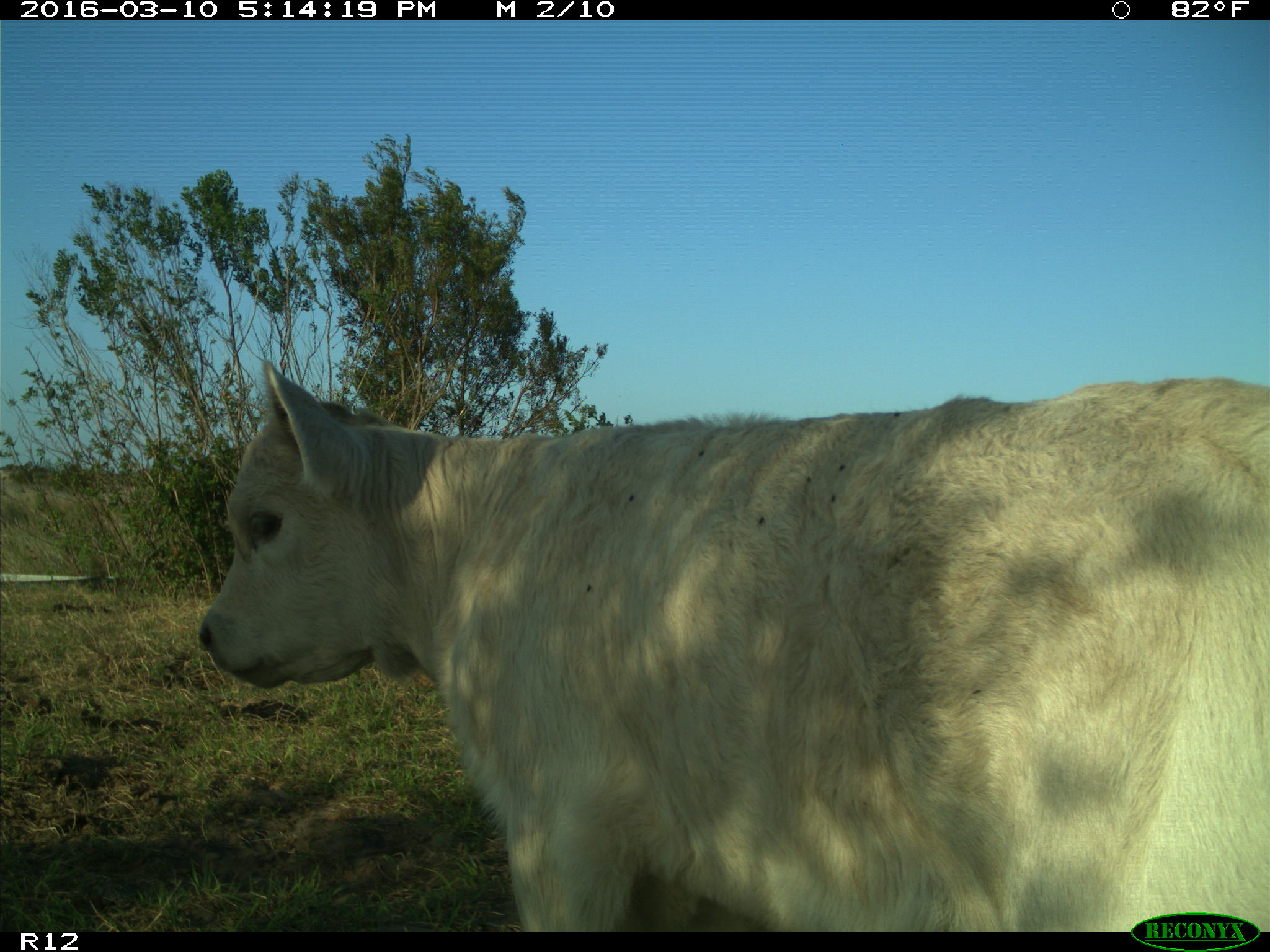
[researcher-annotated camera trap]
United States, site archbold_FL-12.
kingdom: Animalia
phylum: Chordata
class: Mammalia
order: Artiodactyla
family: Bovidae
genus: Bos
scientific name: Bos taurus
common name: domestic cow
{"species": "Bos taurus (domestic cow)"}